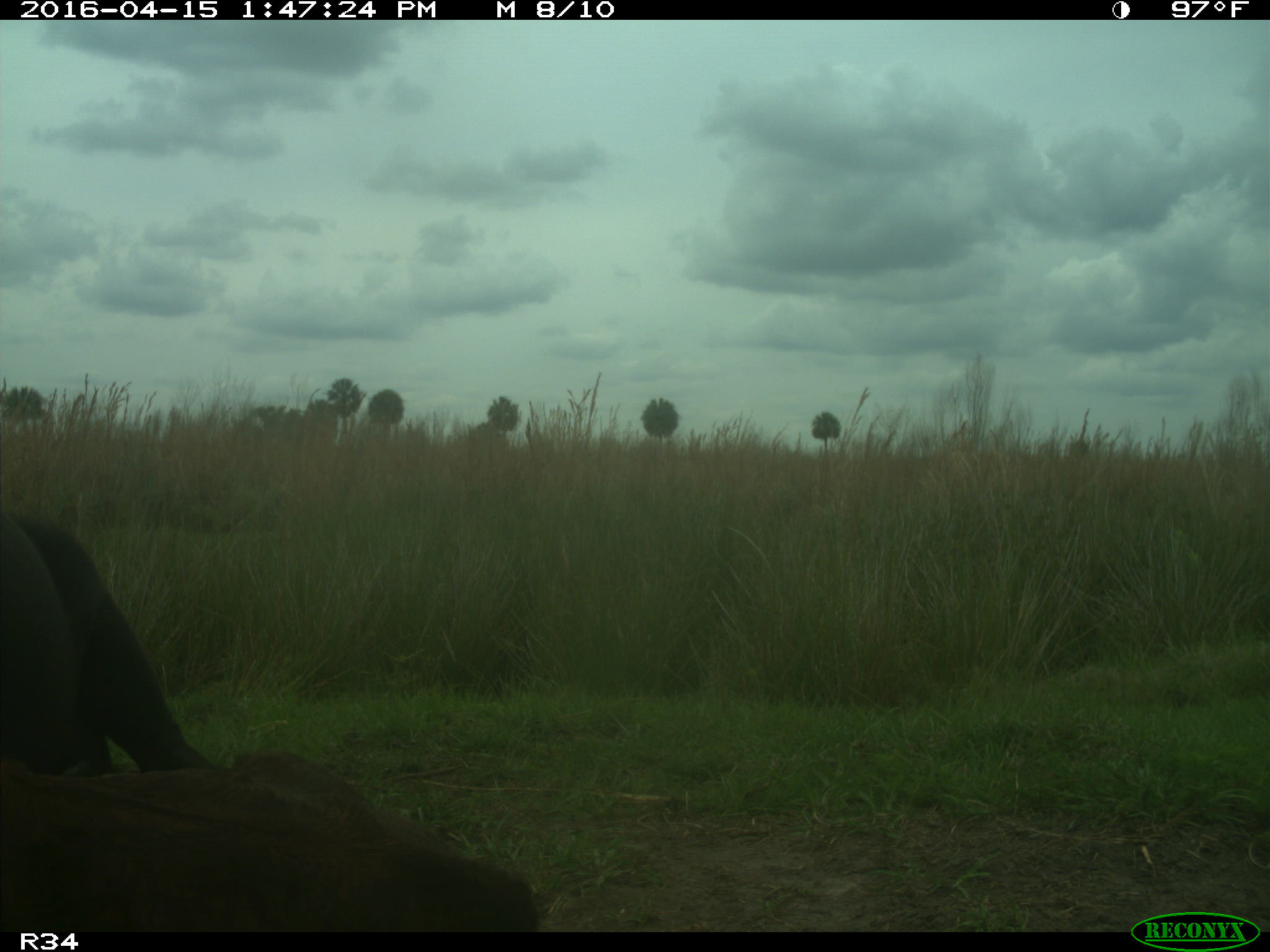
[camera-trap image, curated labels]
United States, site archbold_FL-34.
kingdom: Animalia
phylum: Chordata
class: Mammalia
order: Artiodactyla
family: Bovidae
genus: Bos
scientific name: Bos taurus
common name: domestic cow